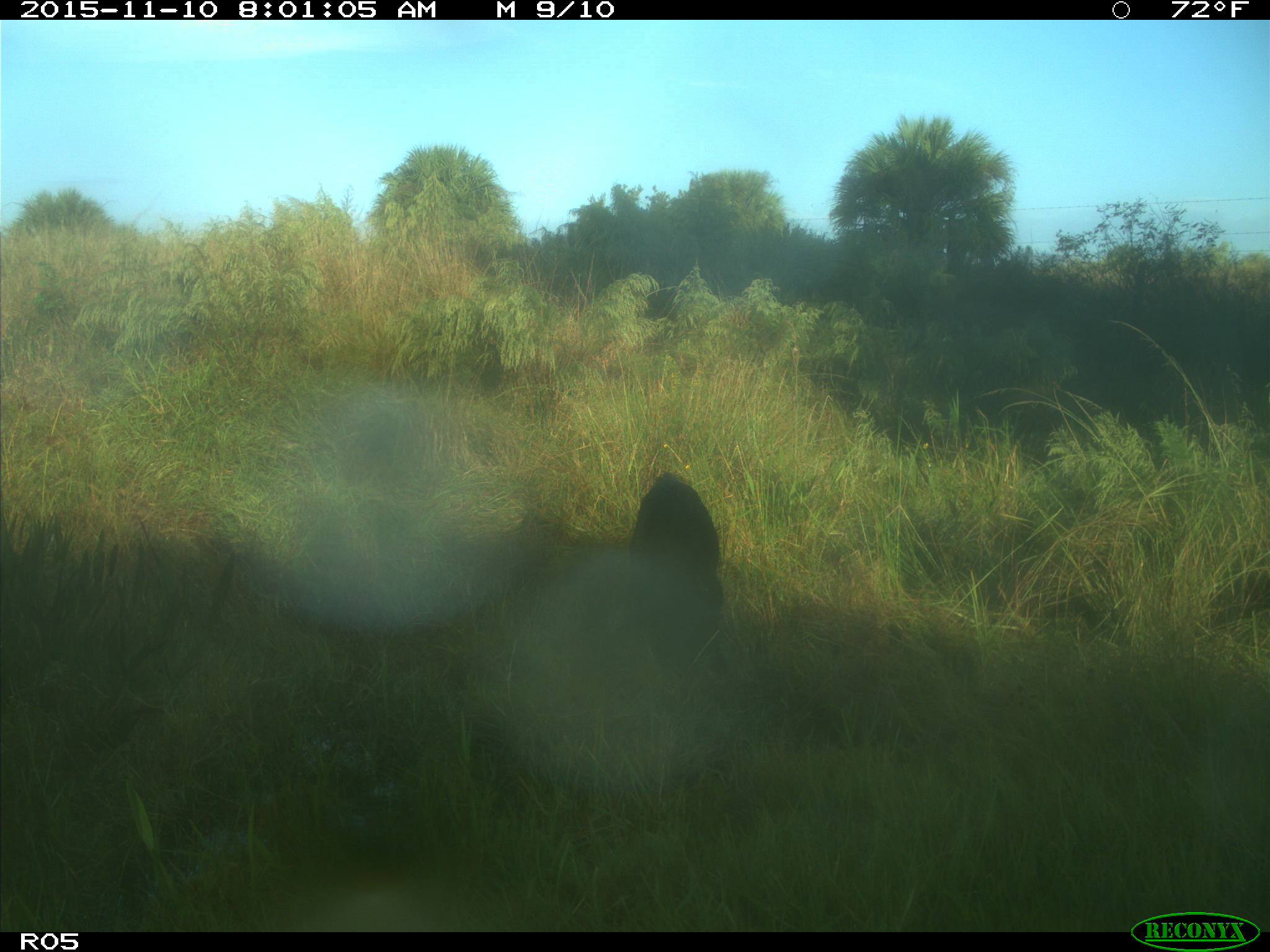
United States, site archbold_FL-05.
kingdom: Animalia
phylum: Chordata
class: Mammalia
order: Artiodactyla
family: Suidae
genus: Sus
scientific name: Sus scrofa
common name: wild boar